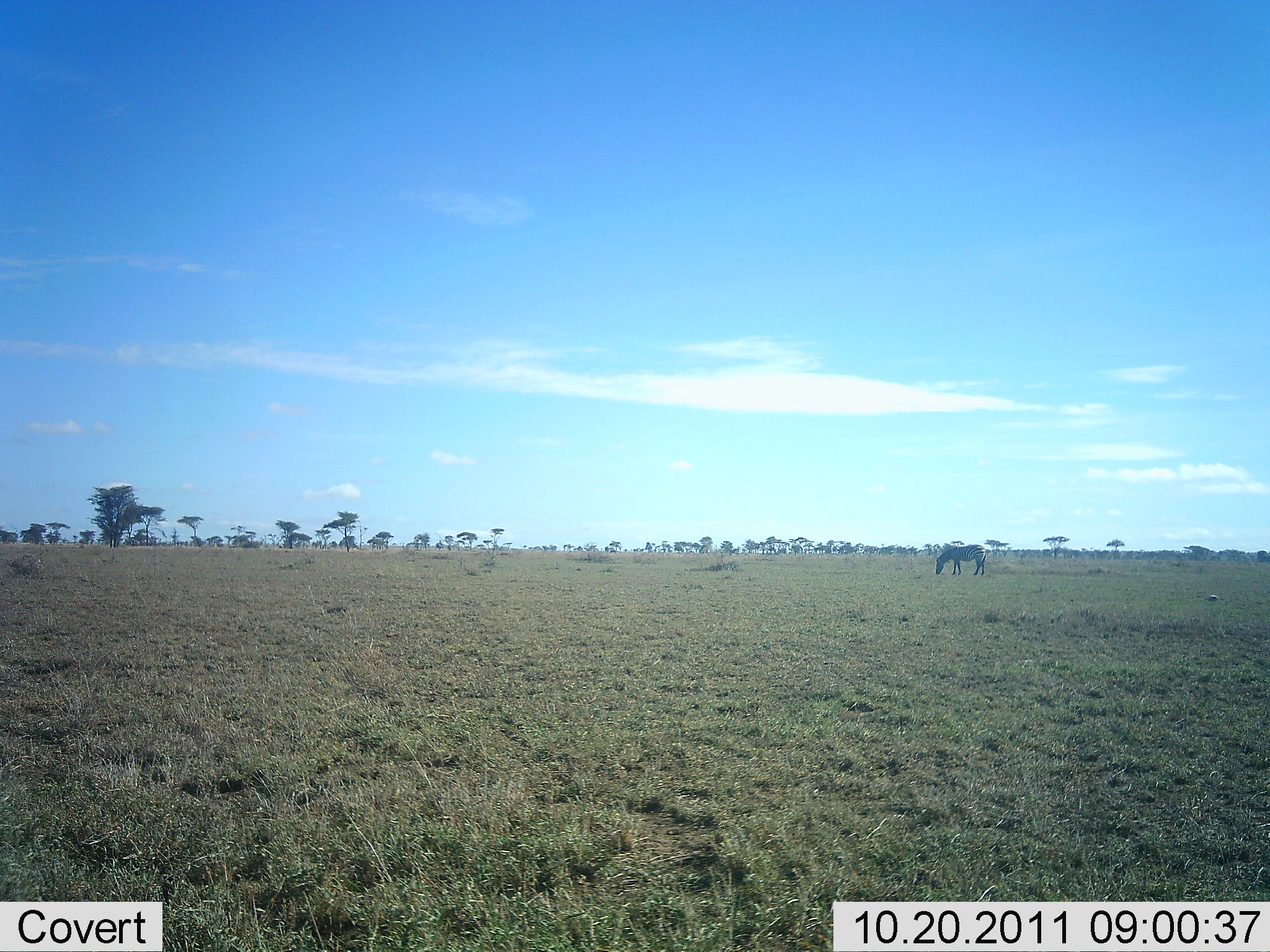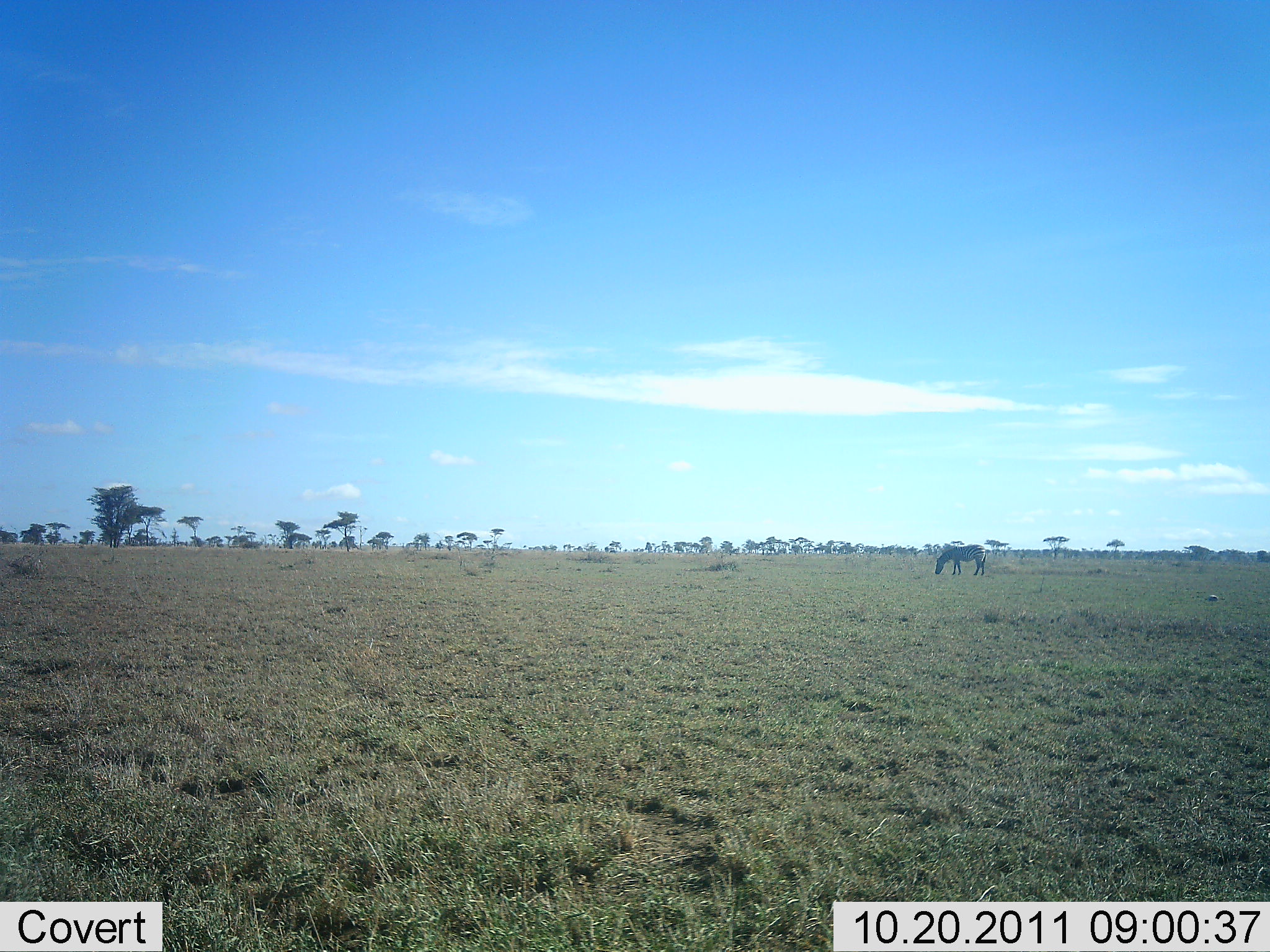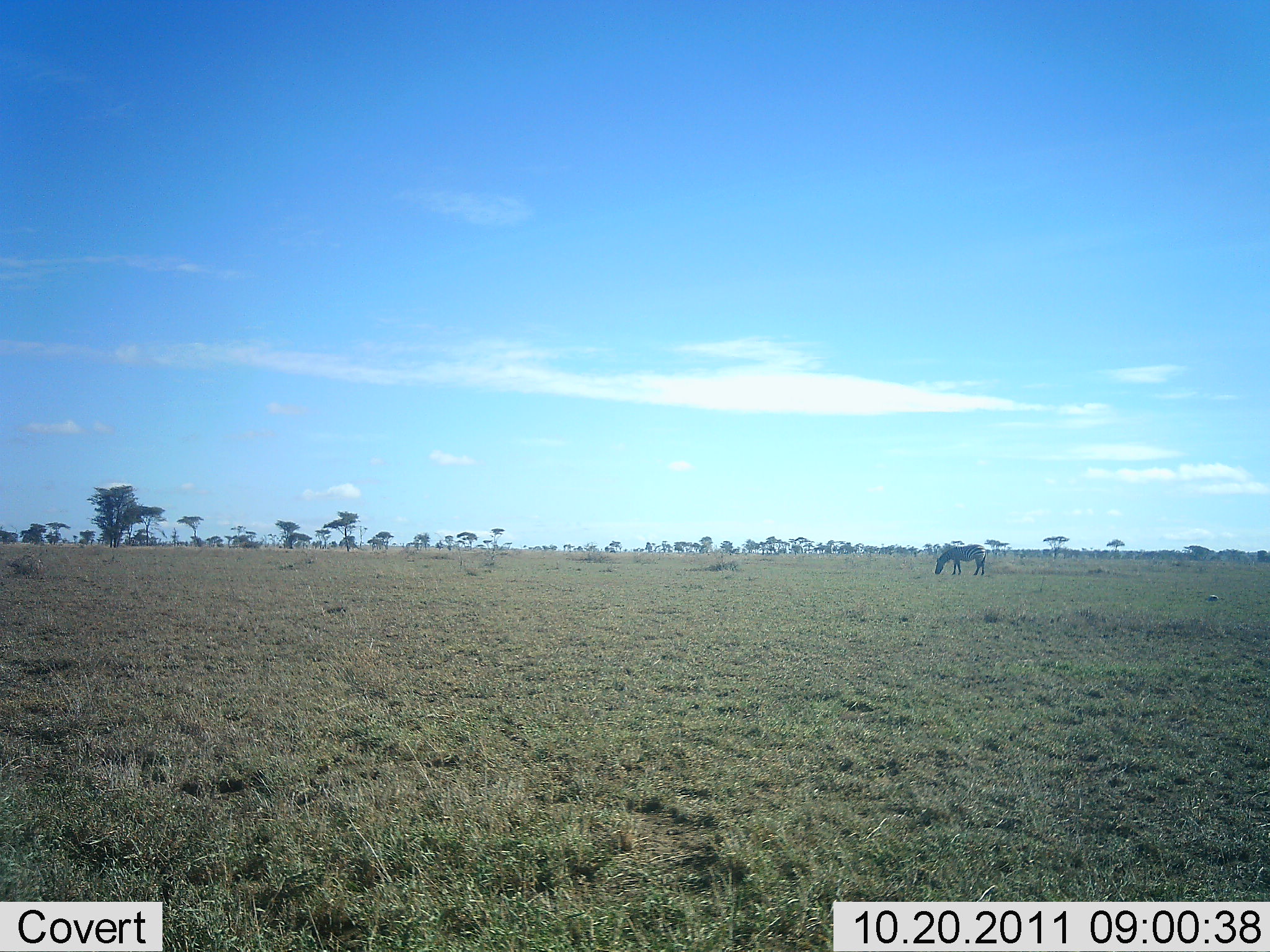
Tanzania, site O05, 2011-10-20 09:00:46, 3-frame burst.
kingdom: Animalia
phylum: Chordata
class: Mammalia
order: Perissodactyla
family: Equidae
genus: Equus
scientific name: Equus quagga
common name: plains zebra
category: zebra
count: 1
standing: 42%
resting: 0%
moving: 0%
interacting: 0%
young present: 0%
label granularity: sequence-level